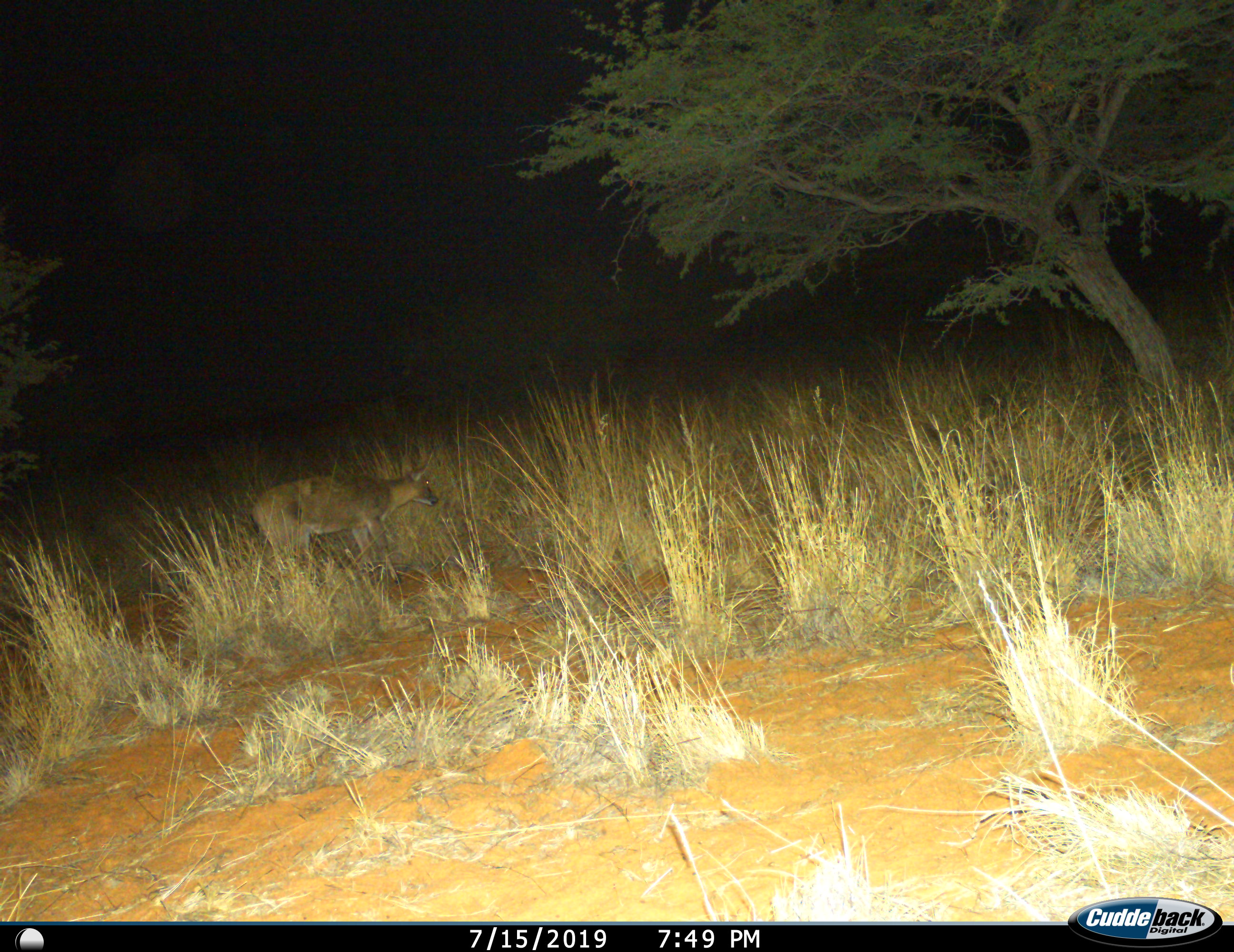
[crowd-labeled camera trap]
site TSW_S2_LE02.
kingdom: Animalia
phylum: Chordata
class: Mammalia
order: Artiodactyla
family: Bovidae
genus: Sylvicapra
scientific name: Sylvicapra grimmia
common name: common duiker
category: duikercommongrey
Duikercommongrey (common duiker) (Sylvicapra grimmia), count 1. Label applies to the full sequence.